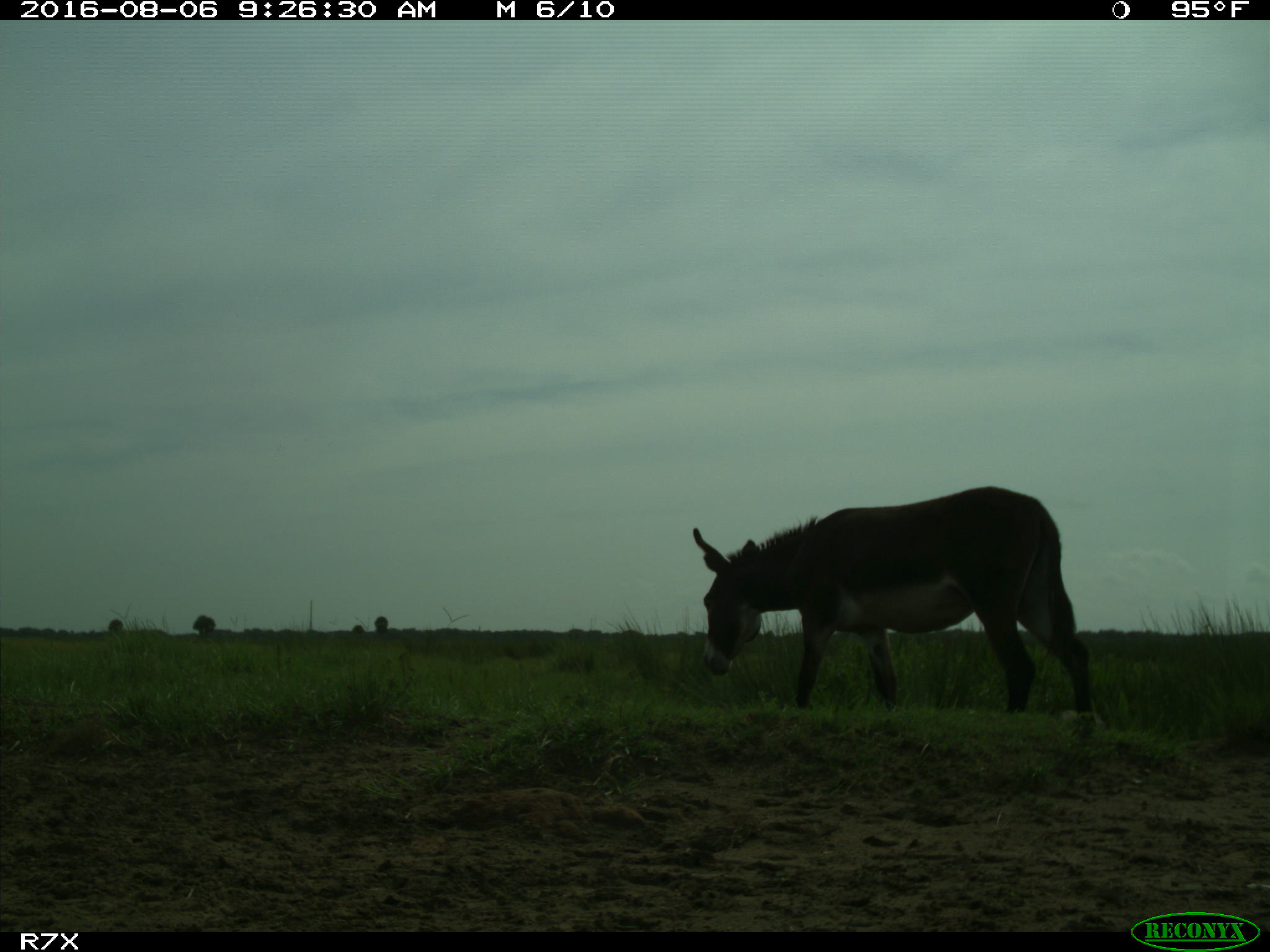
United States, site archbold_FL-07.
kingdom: Animalia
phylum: Chordata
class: Mammalia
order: Perissodactyla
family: Equidae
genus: Equus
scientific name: Equus africanus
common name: african wild ass